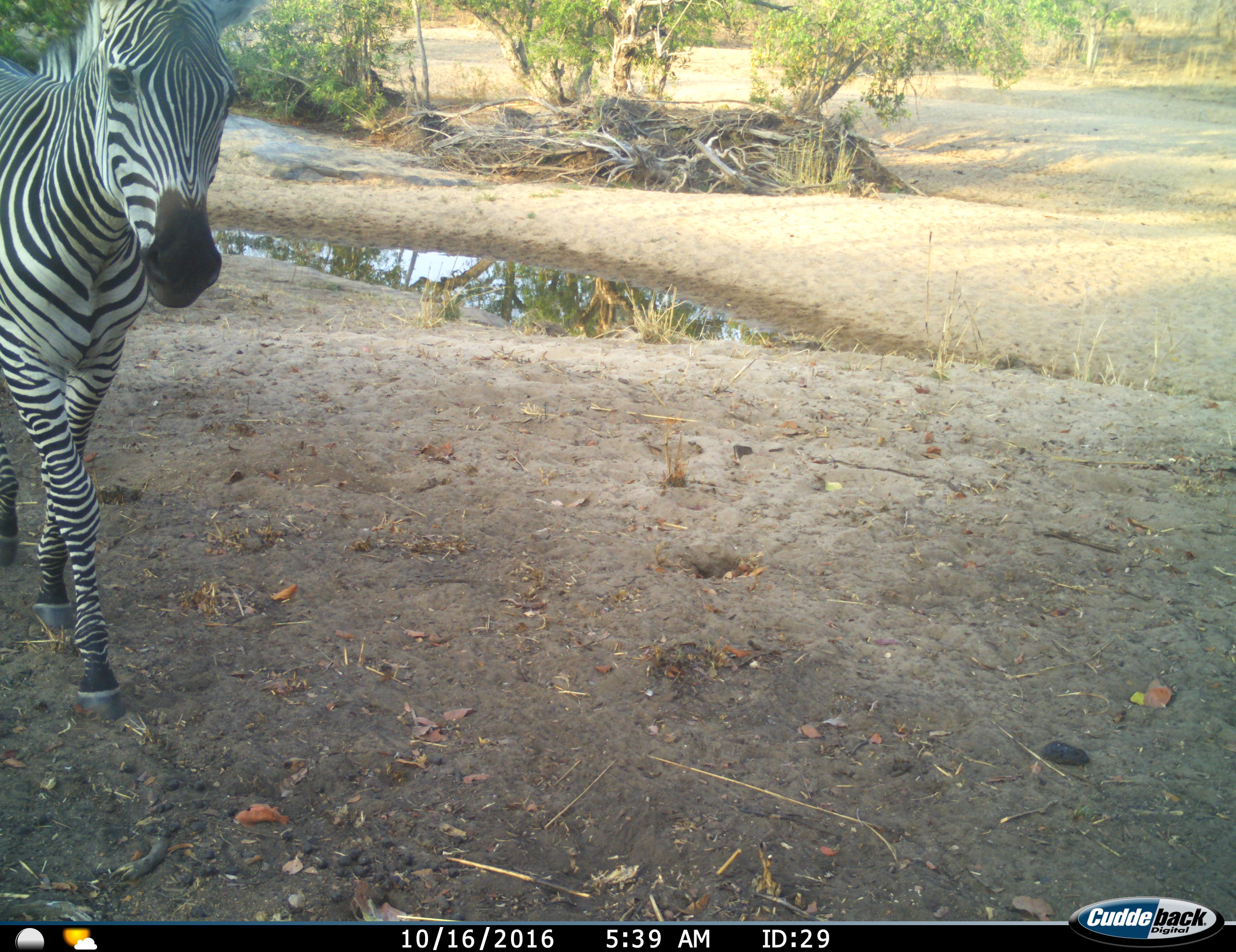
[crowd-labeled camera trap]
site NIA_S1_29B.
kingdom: Animalia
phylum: Chordata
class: Mammalia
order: Perissodactyla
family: Equidae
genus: Equus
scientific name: Equus quagga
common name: plains zebra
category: zebraplains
Zebraplains (plains zebra) (Equus quagga), count 1. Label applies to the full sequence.